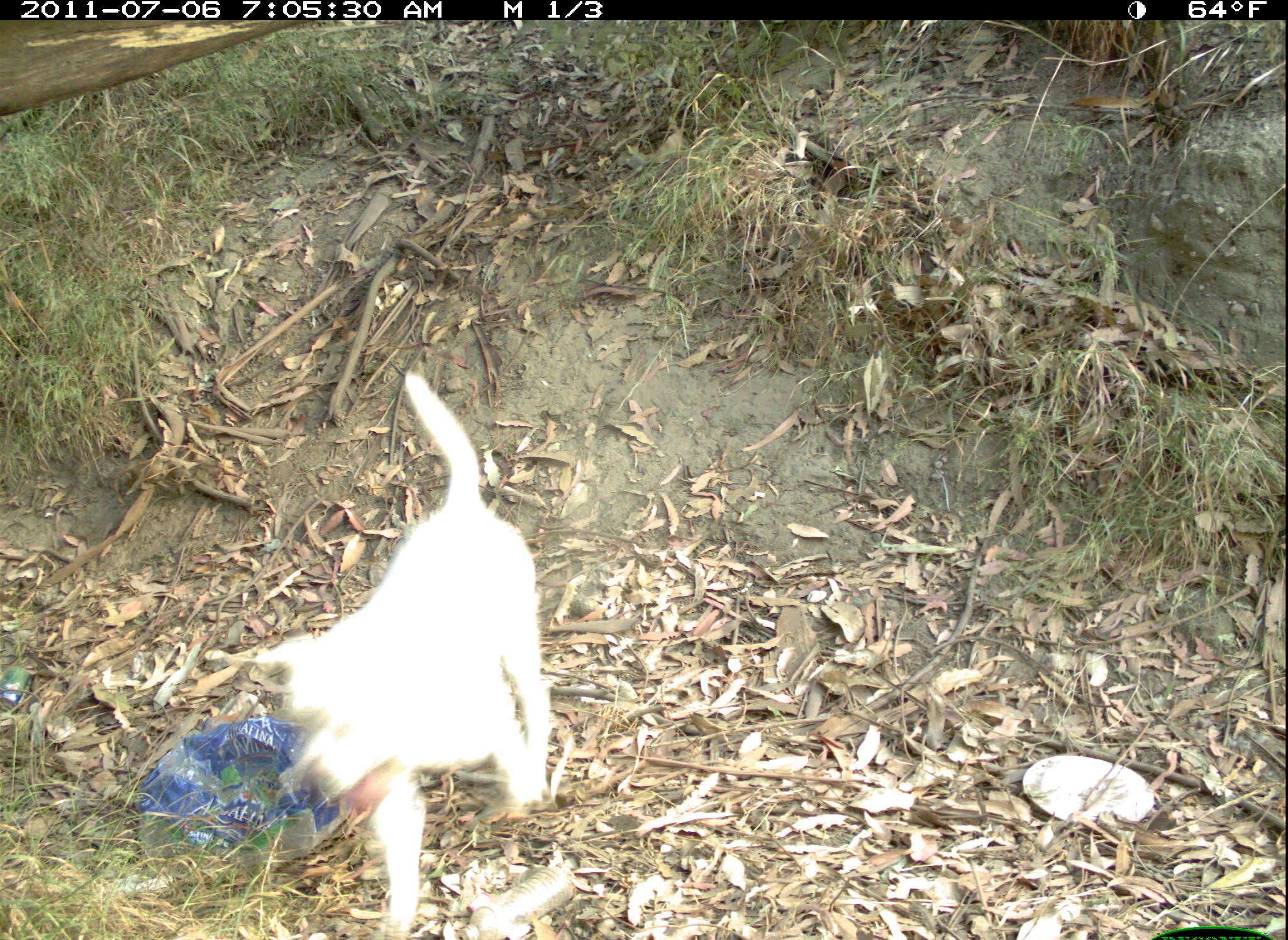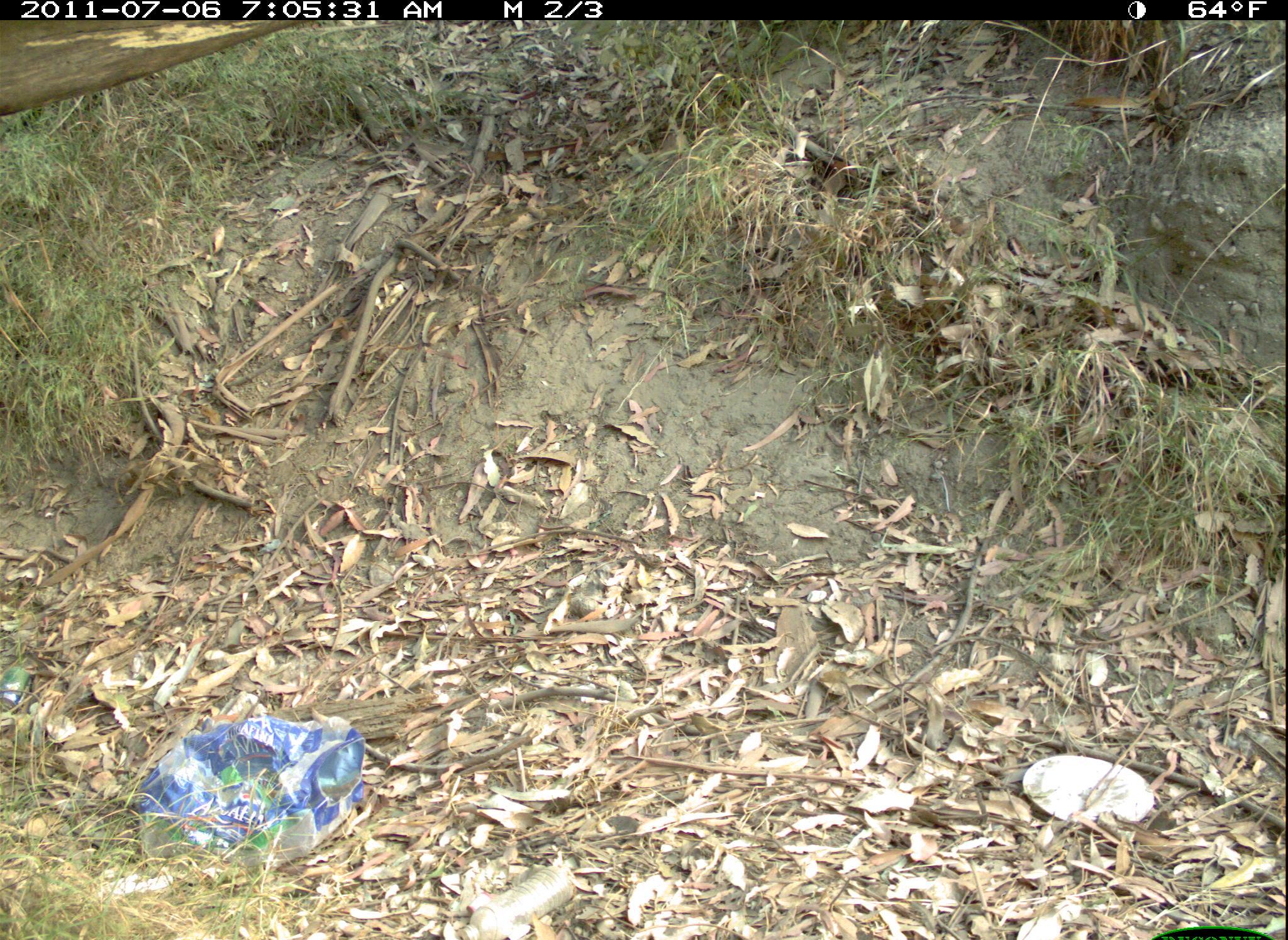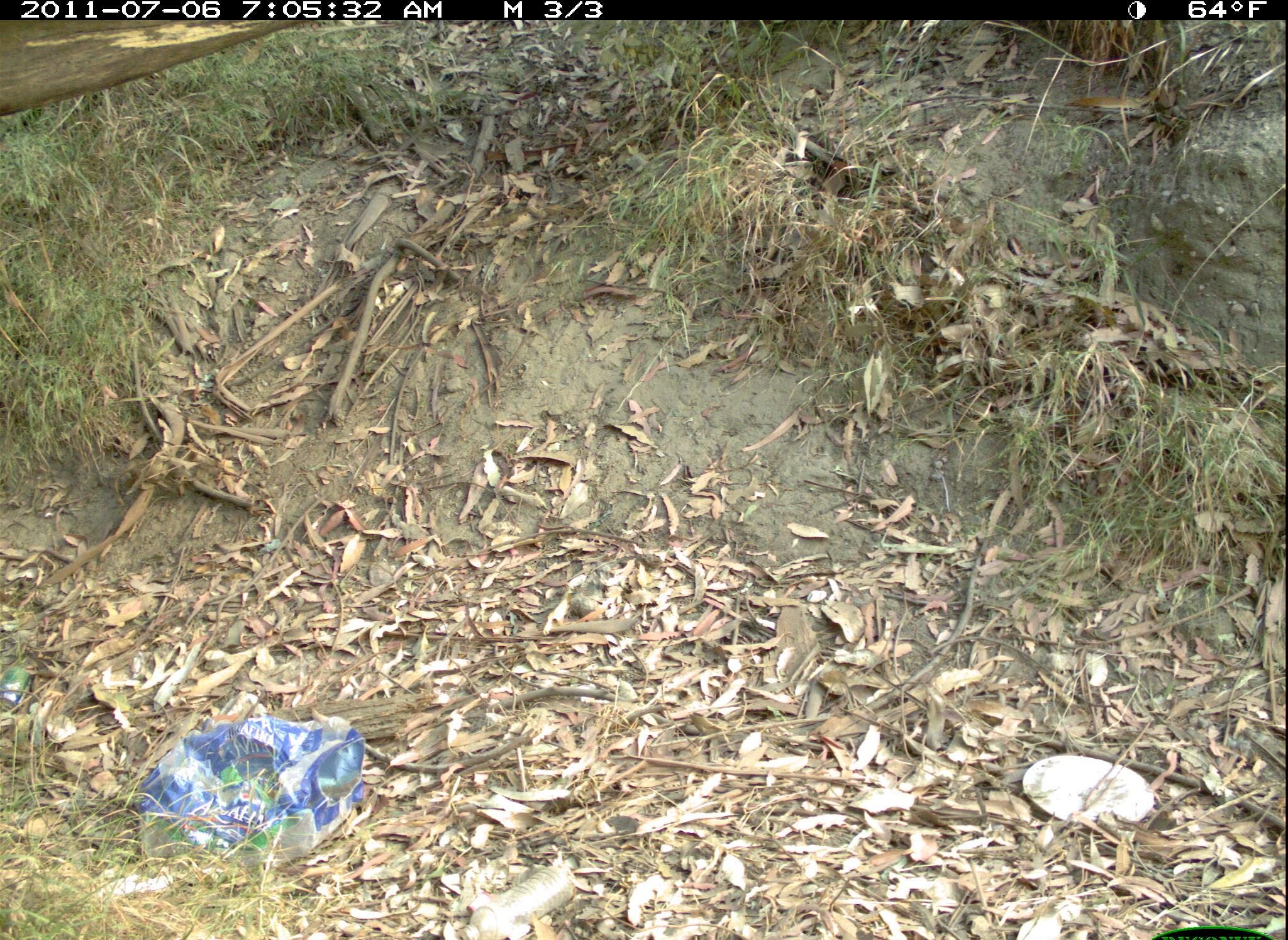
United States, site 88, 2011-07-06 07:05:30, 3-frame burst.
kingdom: Animalia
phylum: Chordata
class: Mammalia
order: Carnivora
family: Canidae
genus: Canis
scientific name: Canis familiaris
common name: domestic dog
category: dog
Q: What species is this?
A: Dog (domestic dog) (Canis familiaris).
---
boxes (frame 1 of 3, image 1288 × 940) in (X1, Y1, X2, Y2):
dog: (233, 370, 584, 933)